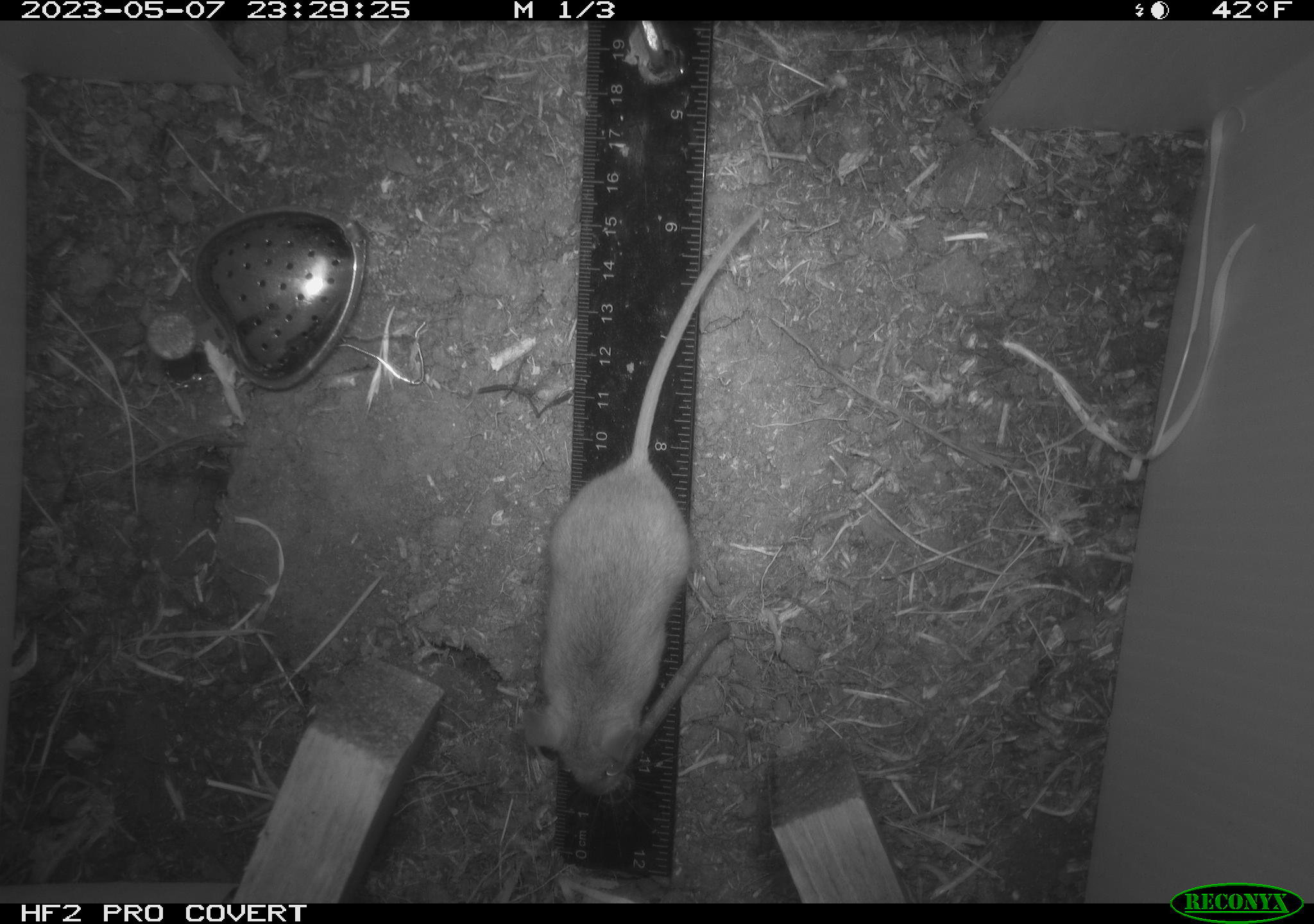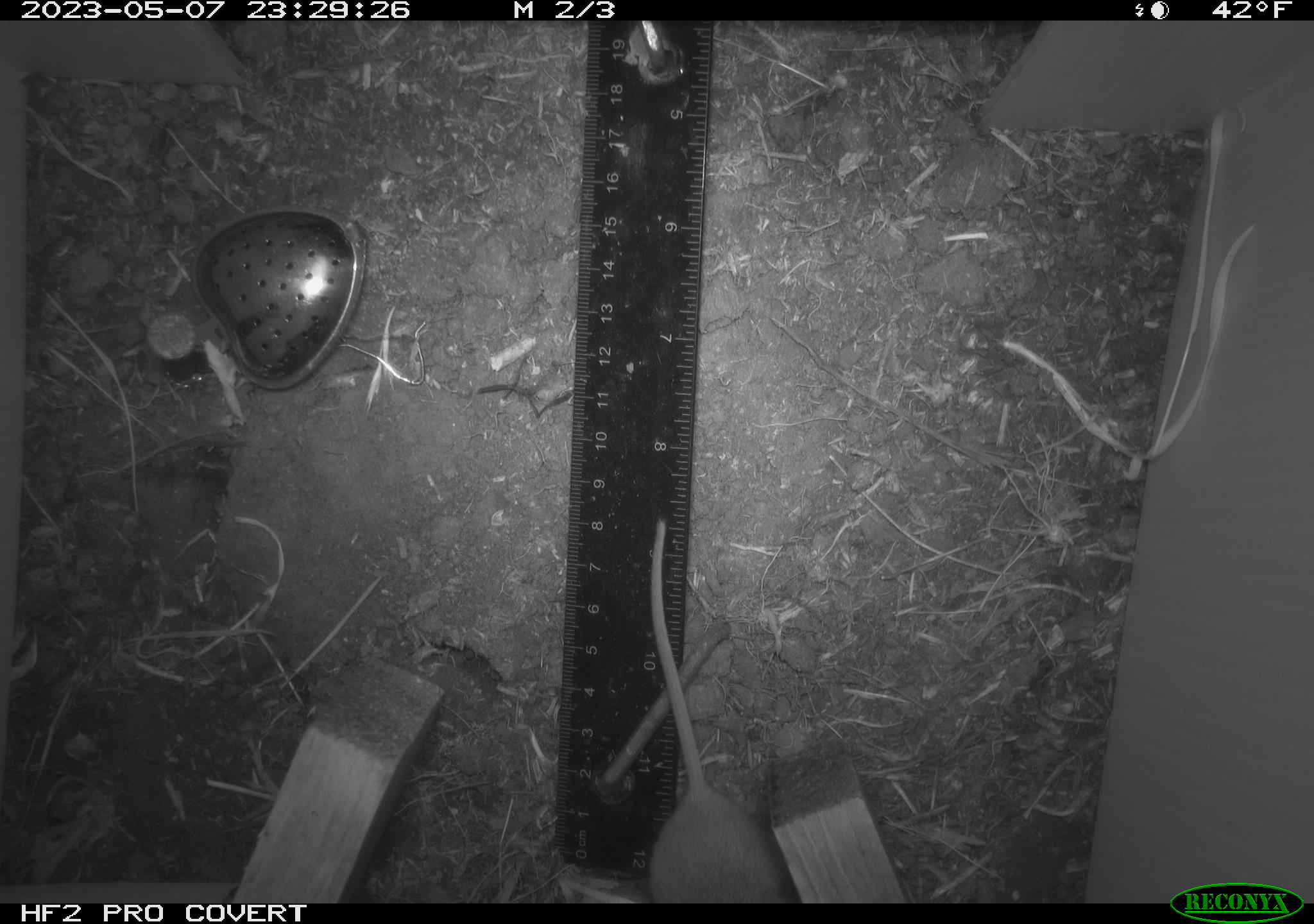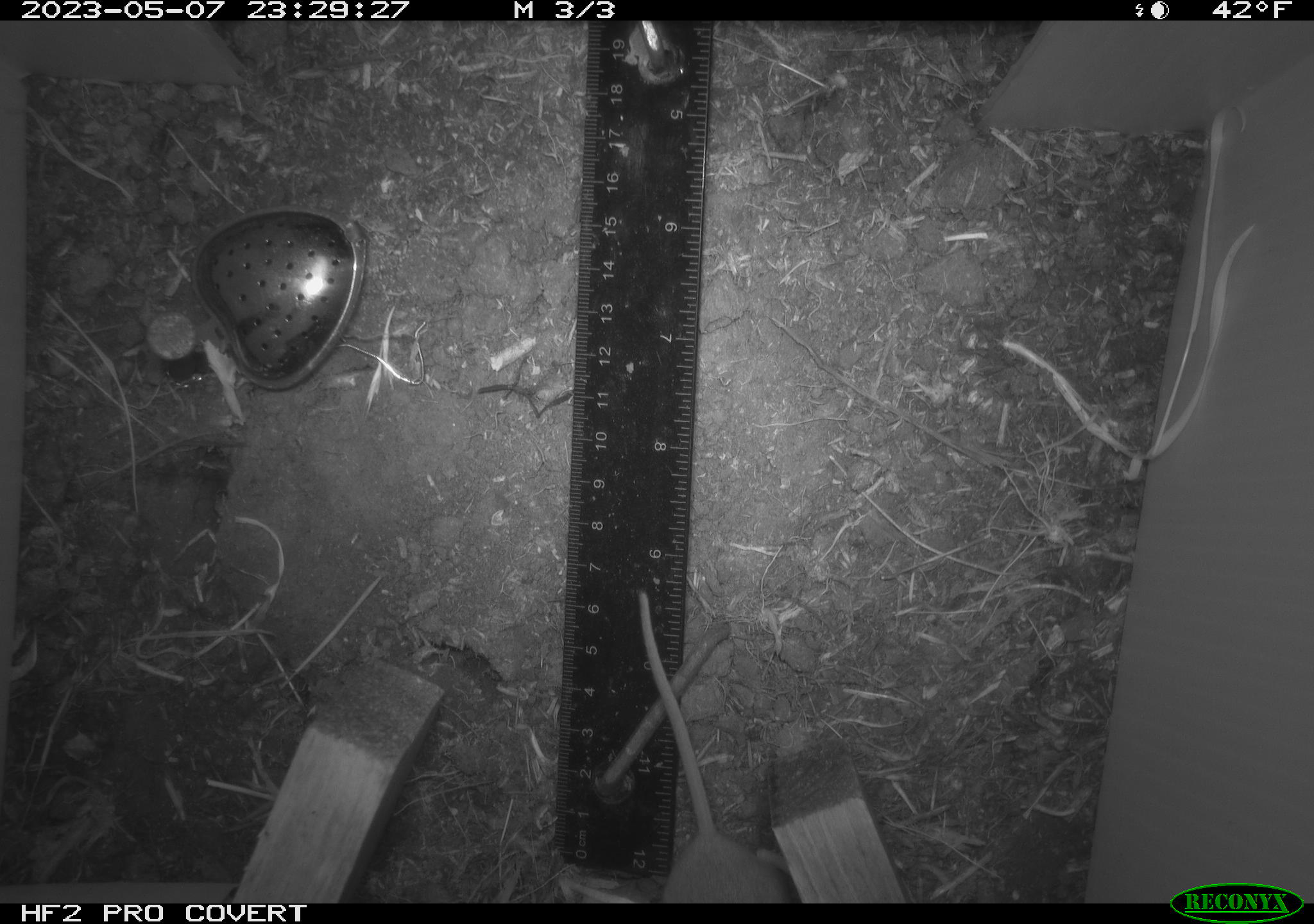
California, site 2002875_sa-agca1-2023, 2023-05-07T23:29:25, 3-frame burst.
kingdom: Animalia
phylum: Chordata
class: Mammalia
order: Rodentia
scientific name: Rodentia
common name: mouse species